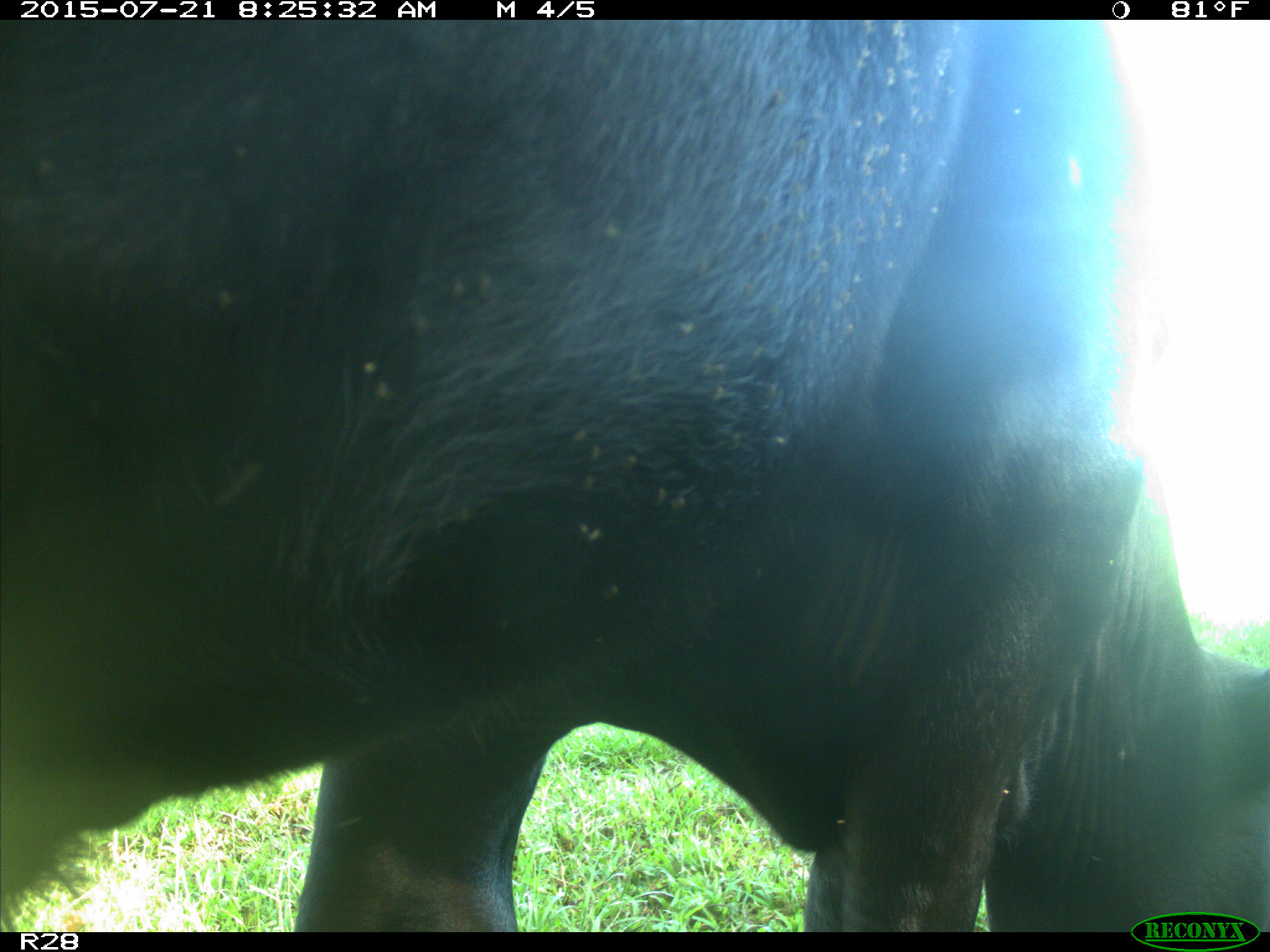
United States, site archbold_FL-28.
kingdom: Animalia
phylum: Chordata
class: Mammalia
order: Artiodactyla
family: Bovidae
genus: Bos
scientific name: Bos taurus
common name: domestic cow